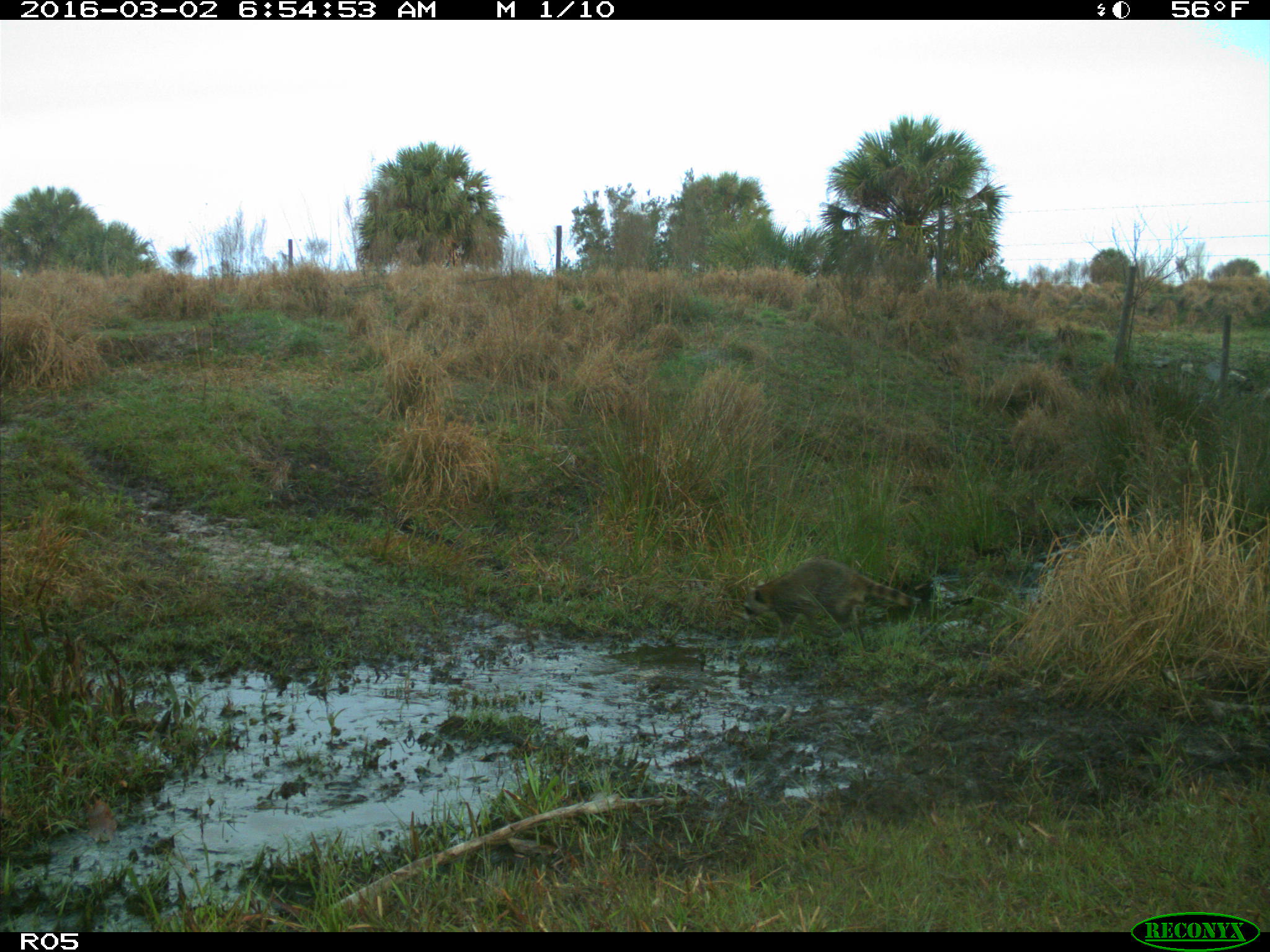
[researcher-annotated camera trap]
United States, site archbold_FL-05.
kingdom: Animalia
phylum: Chordata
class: Mammalia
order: Carnivora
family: Procyonidae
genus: Procyon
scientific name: Procyon lotor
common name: common raccoon